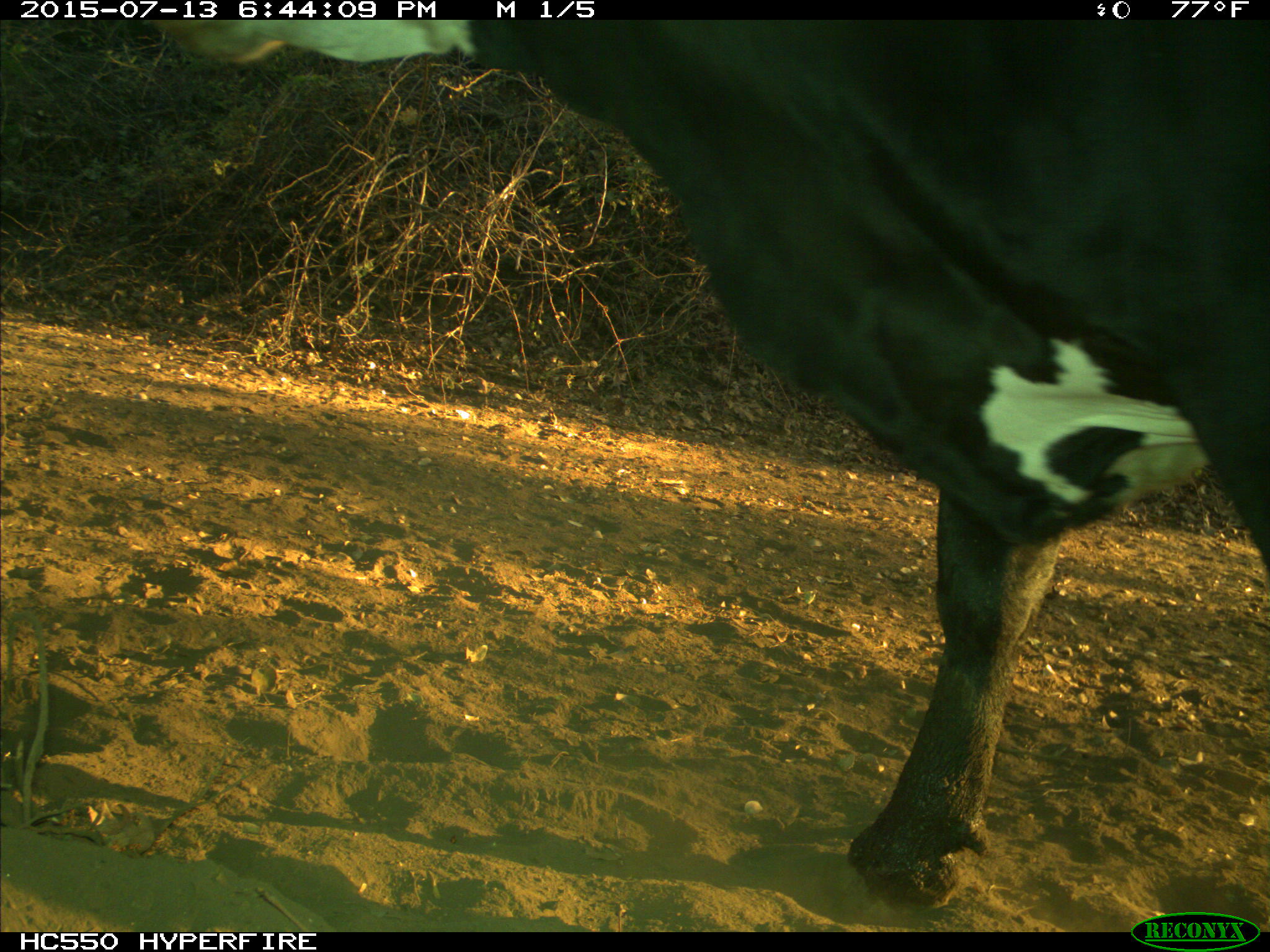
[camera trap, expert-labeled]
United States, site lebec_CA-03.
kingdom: Animalia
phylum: Chordata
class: Mammalia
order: Artiodactyla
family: Bovidae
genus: Bos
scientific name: Bos taurus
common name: domestic cow